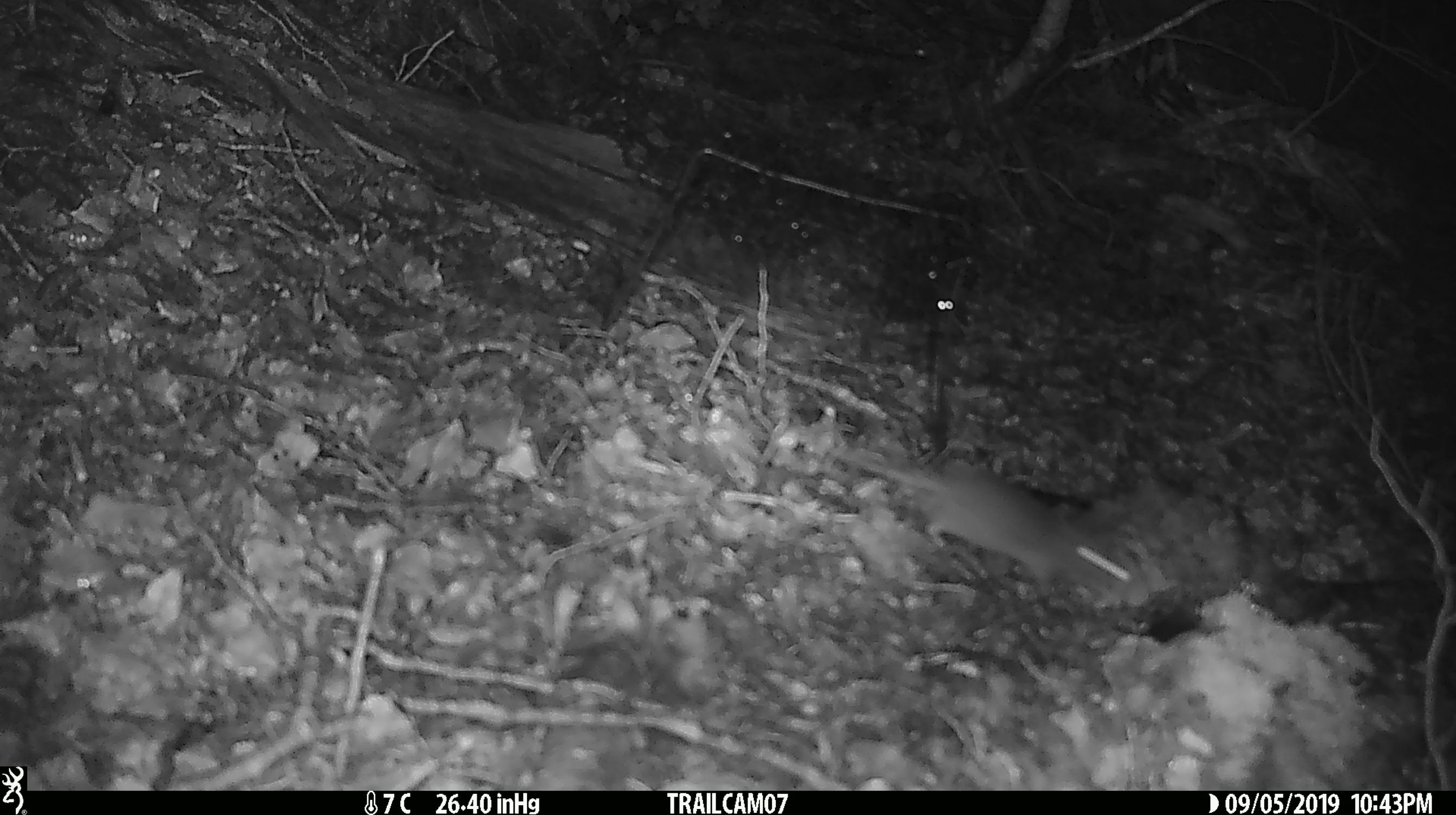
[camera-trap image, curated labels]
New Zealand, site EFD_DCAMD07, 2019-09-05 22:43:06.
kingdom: Animalia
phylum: Chordata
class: Mammalia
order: Rodentia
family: Muridae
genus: Mus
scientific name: Mus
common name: mouse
Mouse (Mus).